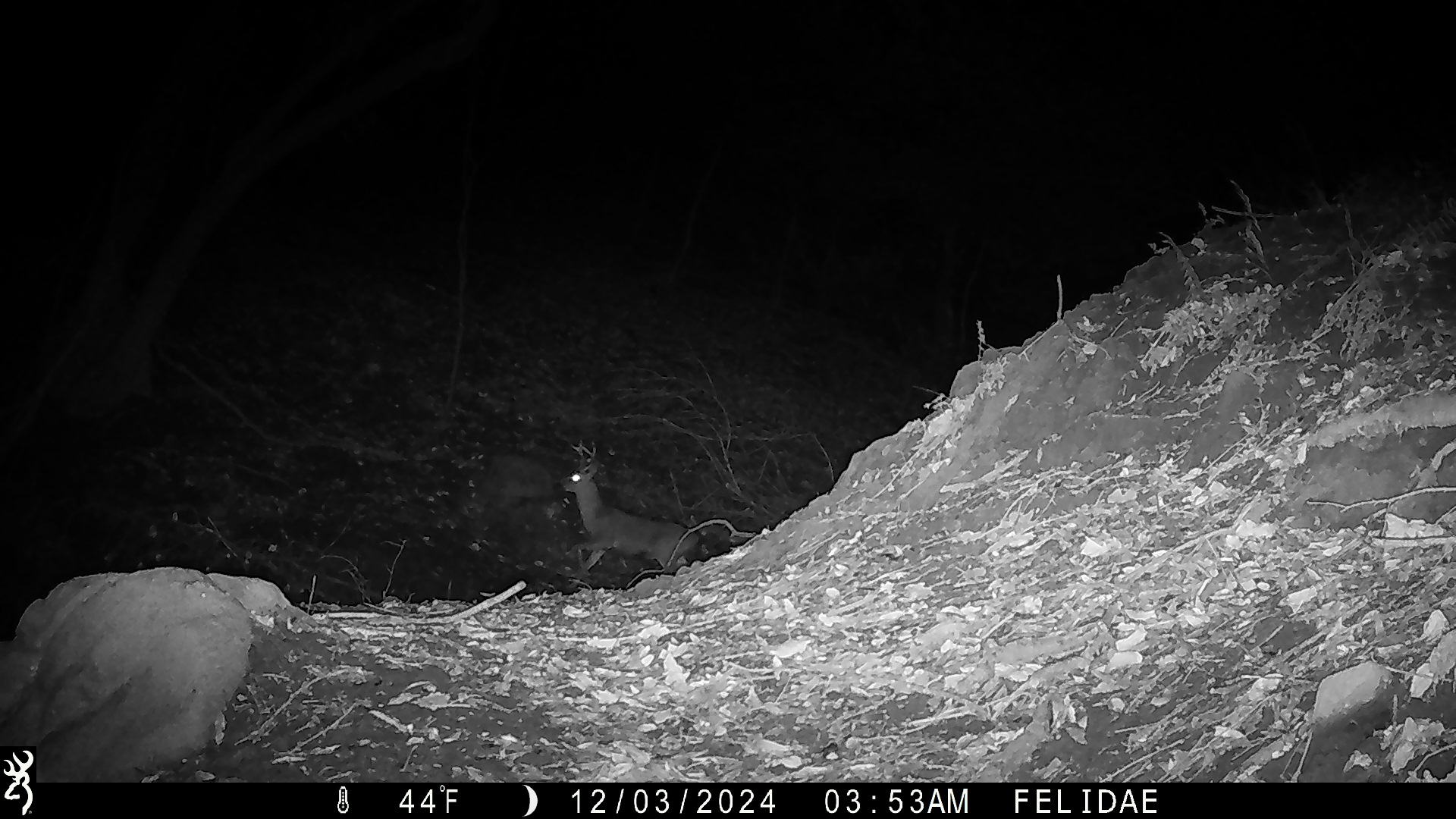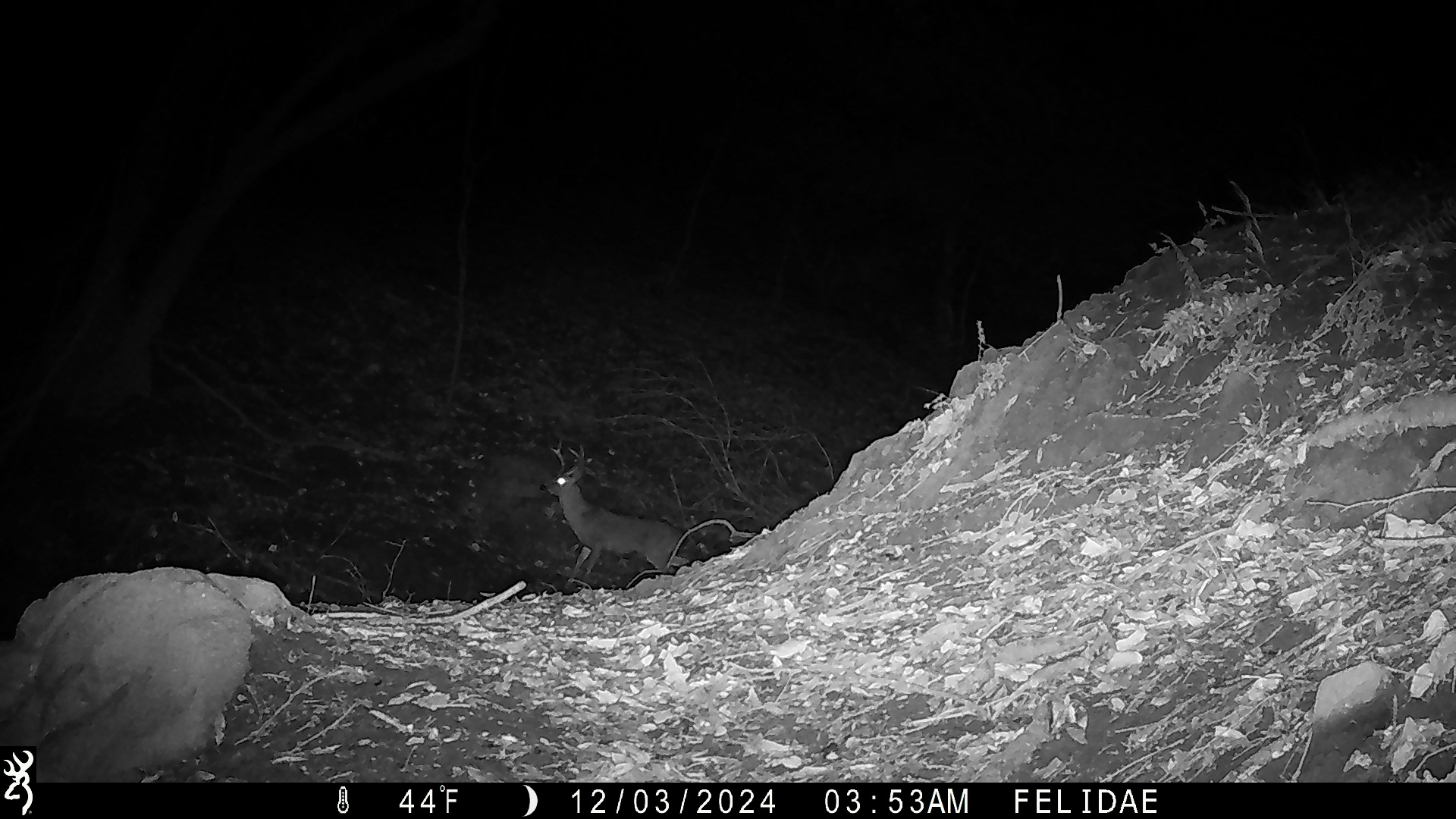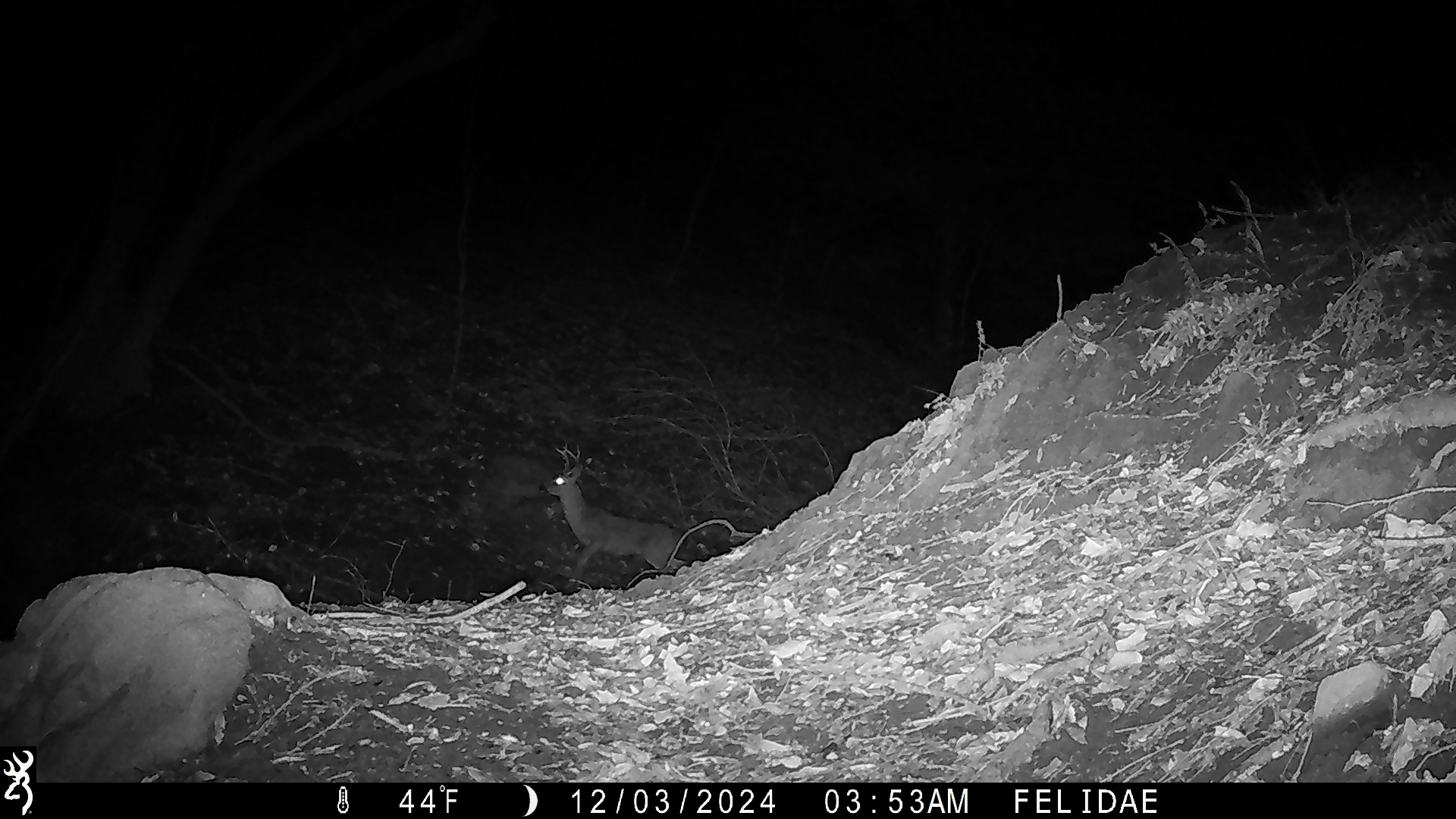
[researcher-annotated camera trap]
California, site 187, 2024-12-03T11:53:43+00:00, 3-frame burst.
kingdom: Animalia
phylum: Chordata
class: Mammalia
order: Artiodactyla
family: Cervidae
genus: Odocoileus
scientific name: Odocoileus hemionus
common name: mule deer